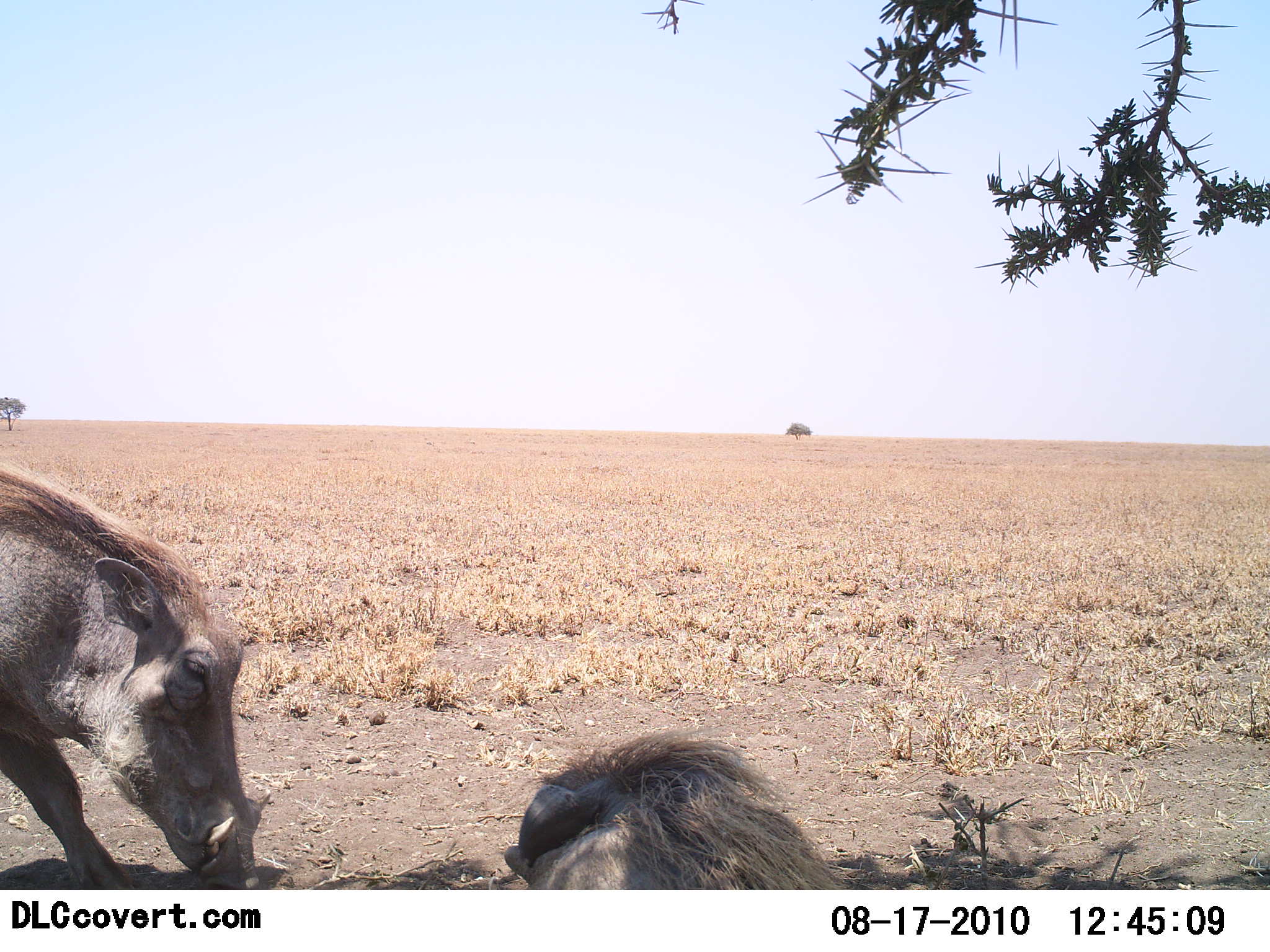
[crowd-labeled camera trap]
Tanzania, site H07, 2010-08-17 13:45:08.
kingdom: Animalia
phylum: Chordata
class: Mammalia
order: Artiodactyla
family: Suidae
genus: Phacochoerus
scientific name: Phacochoerus africanus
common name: warthog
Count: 2.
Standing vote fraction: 47%.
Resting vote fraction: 58%.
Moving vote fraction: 0%.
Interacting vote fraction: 5%.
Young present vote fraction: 0%.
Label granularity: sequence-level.